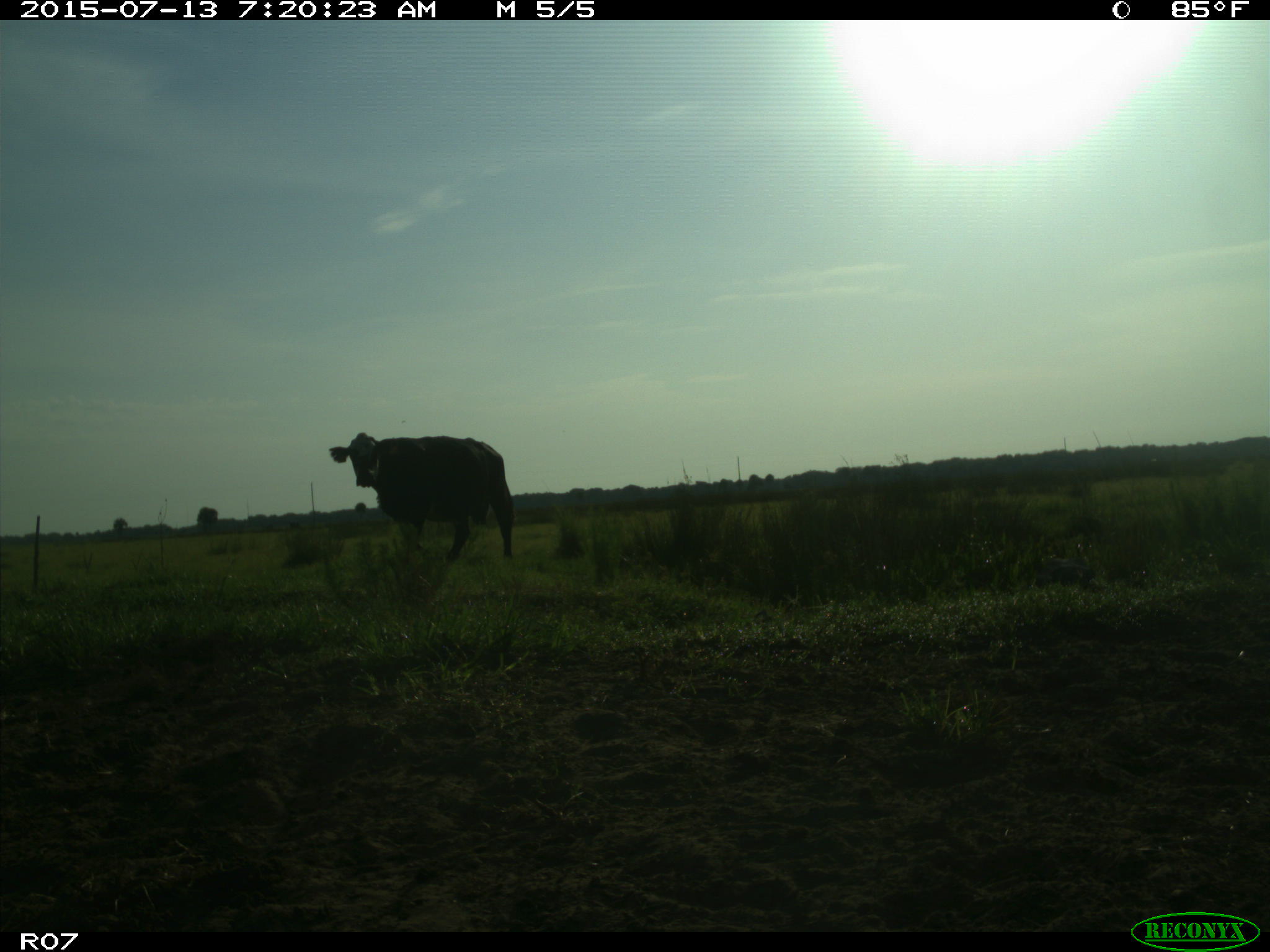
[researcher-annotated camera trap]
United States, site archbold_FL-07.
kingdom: Animalia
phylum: Chordata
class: Mammalia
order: Artiodactyla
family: Bovidae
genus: Bos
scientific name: Bos taurus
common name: domestic cow